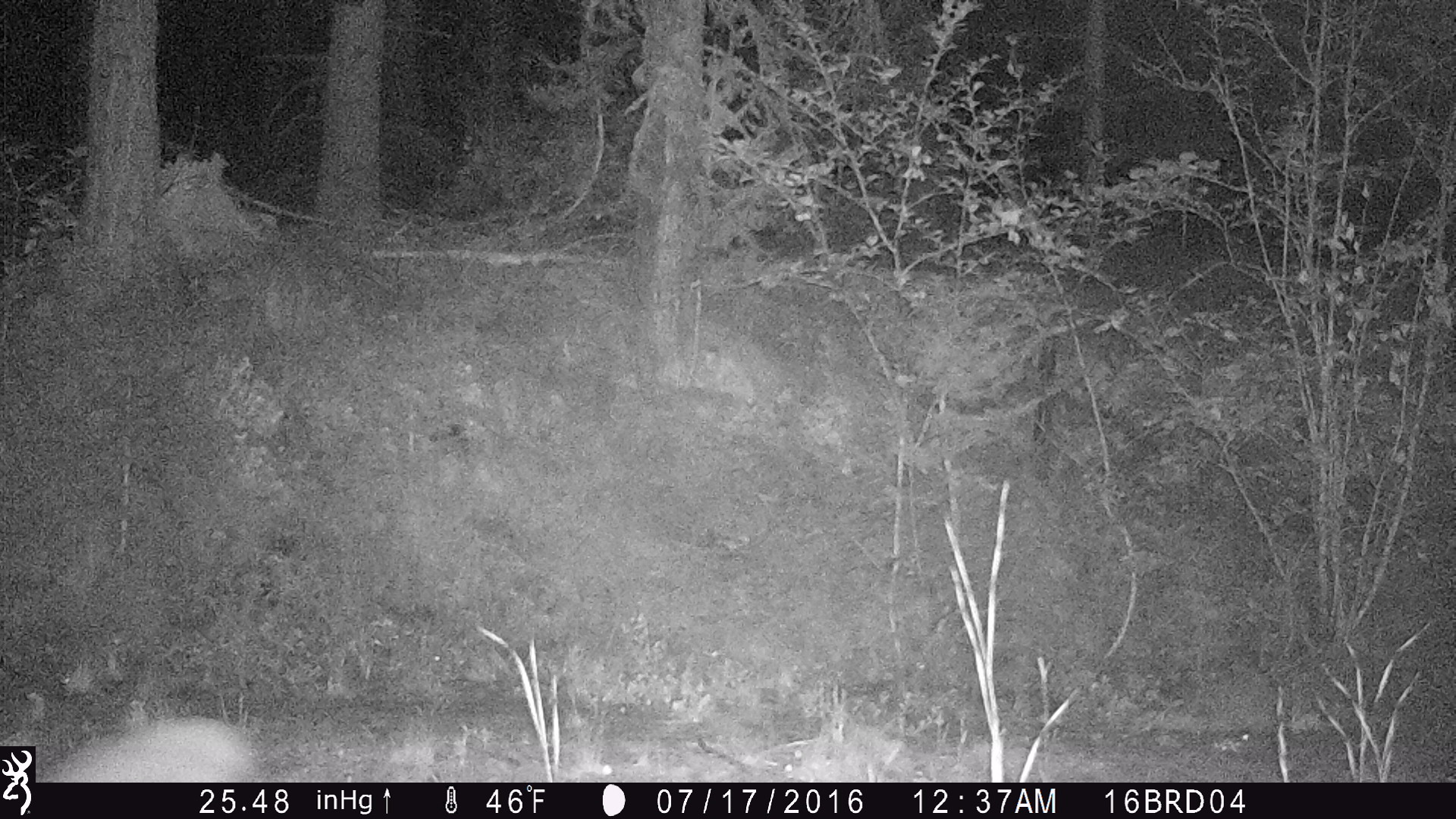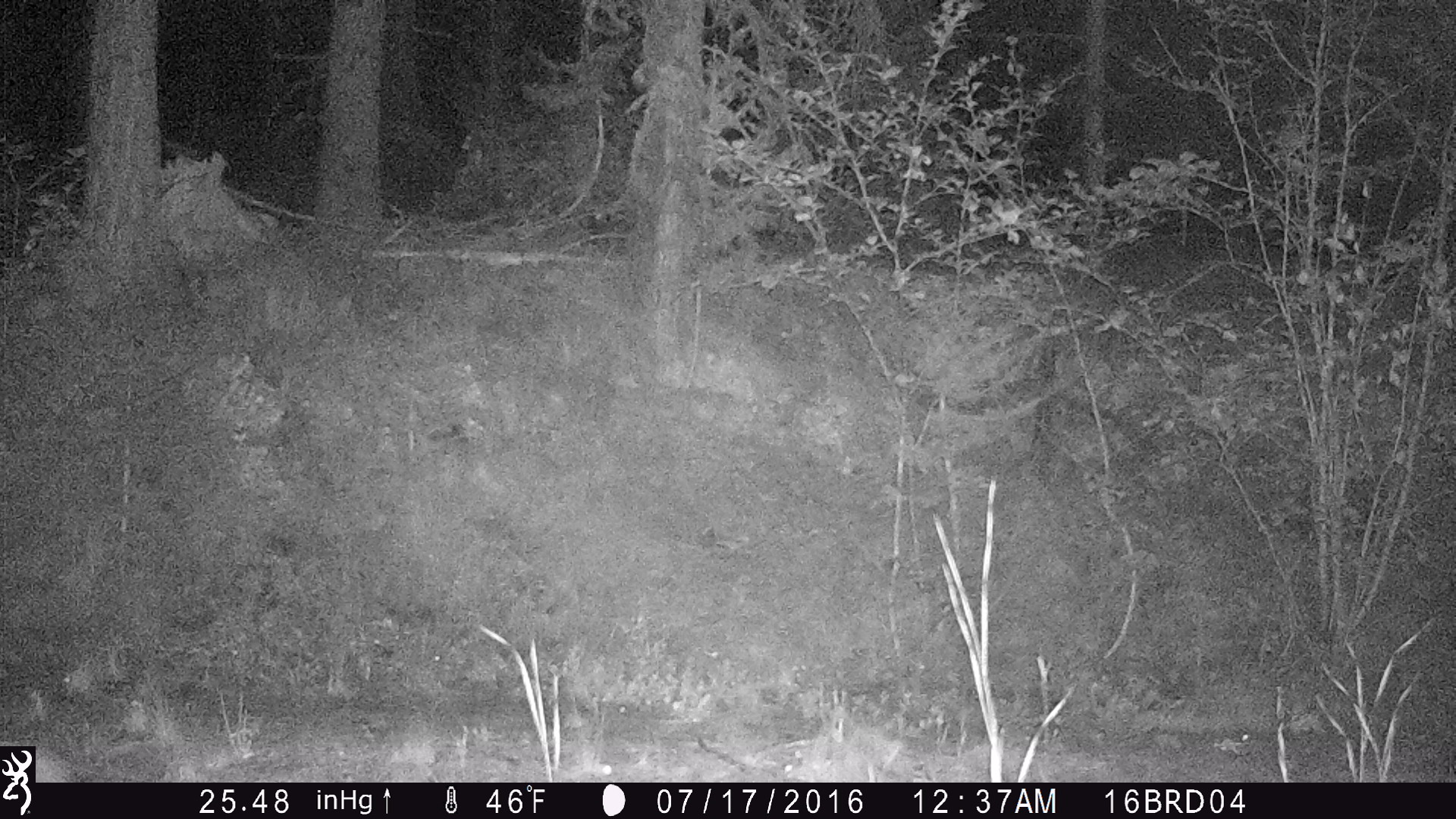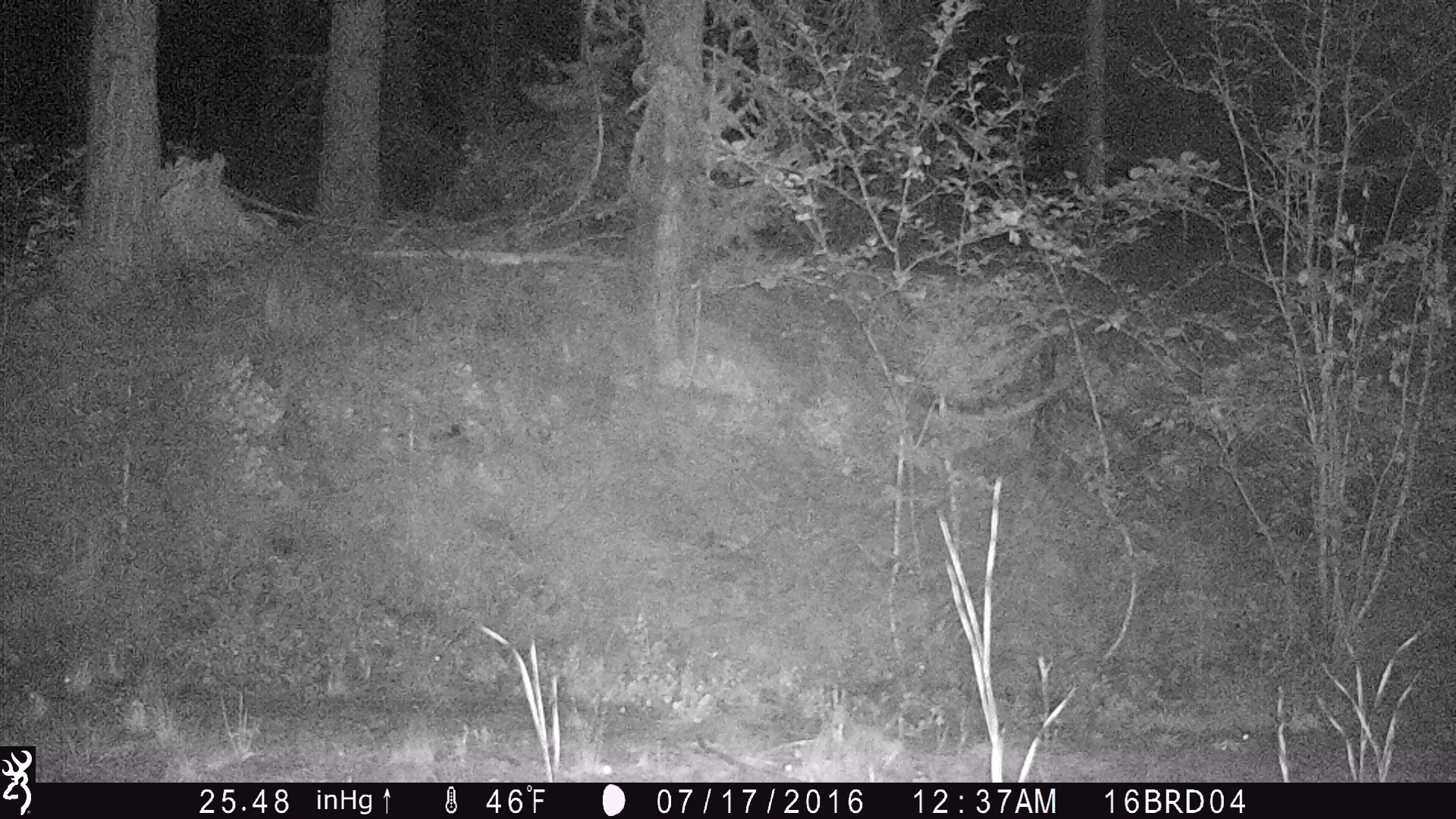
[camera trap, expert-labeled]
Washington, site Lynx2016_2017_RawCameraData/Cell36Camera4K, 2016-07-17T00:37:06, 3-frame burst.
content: unidentified animal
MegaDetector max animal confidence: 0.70